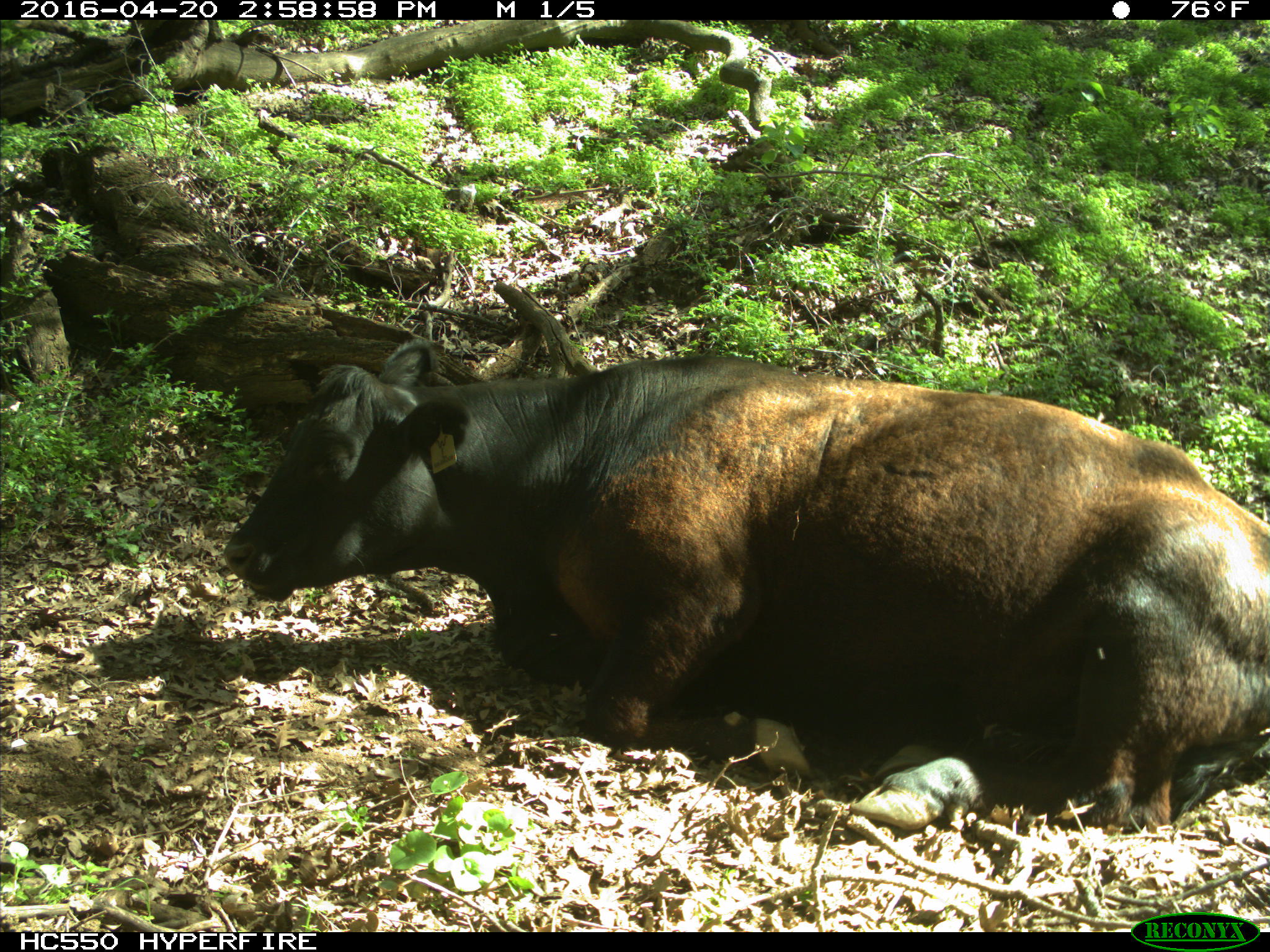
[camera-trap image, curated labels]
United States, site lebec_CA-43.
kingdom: Animalia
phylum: Chordata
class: Mammalia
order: Artiodactyla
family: Bovidae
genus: Bos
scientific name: Bos taurus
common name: domestic cow